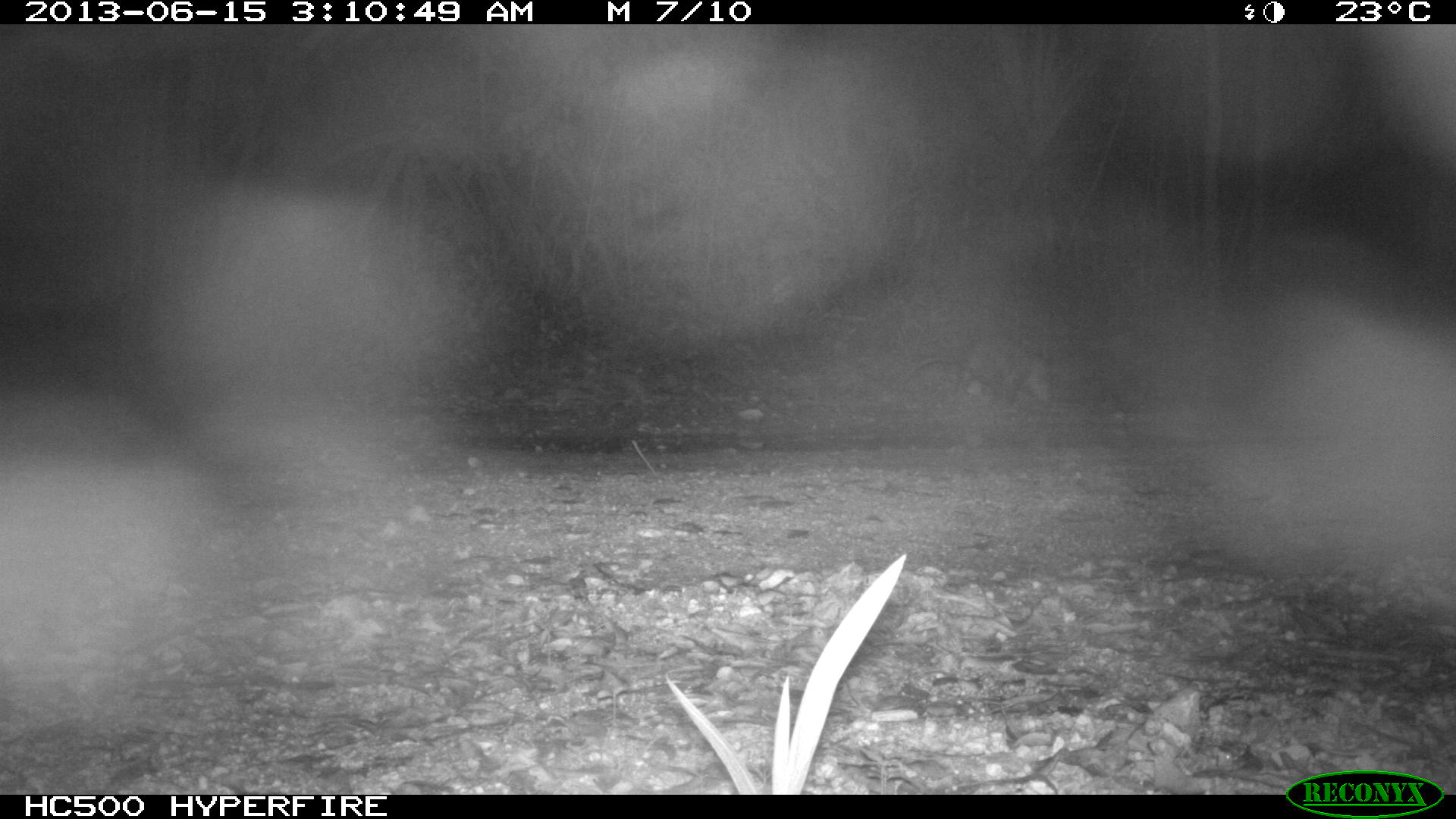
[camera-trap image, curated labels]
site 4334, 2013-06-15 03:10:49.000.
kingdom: Animalia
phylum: Chordata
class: Mammalia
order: Didelphimorphia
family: Didelphidae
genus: Didelphis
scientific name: Didelphis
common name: american opossums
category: didelphis sp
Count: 1.